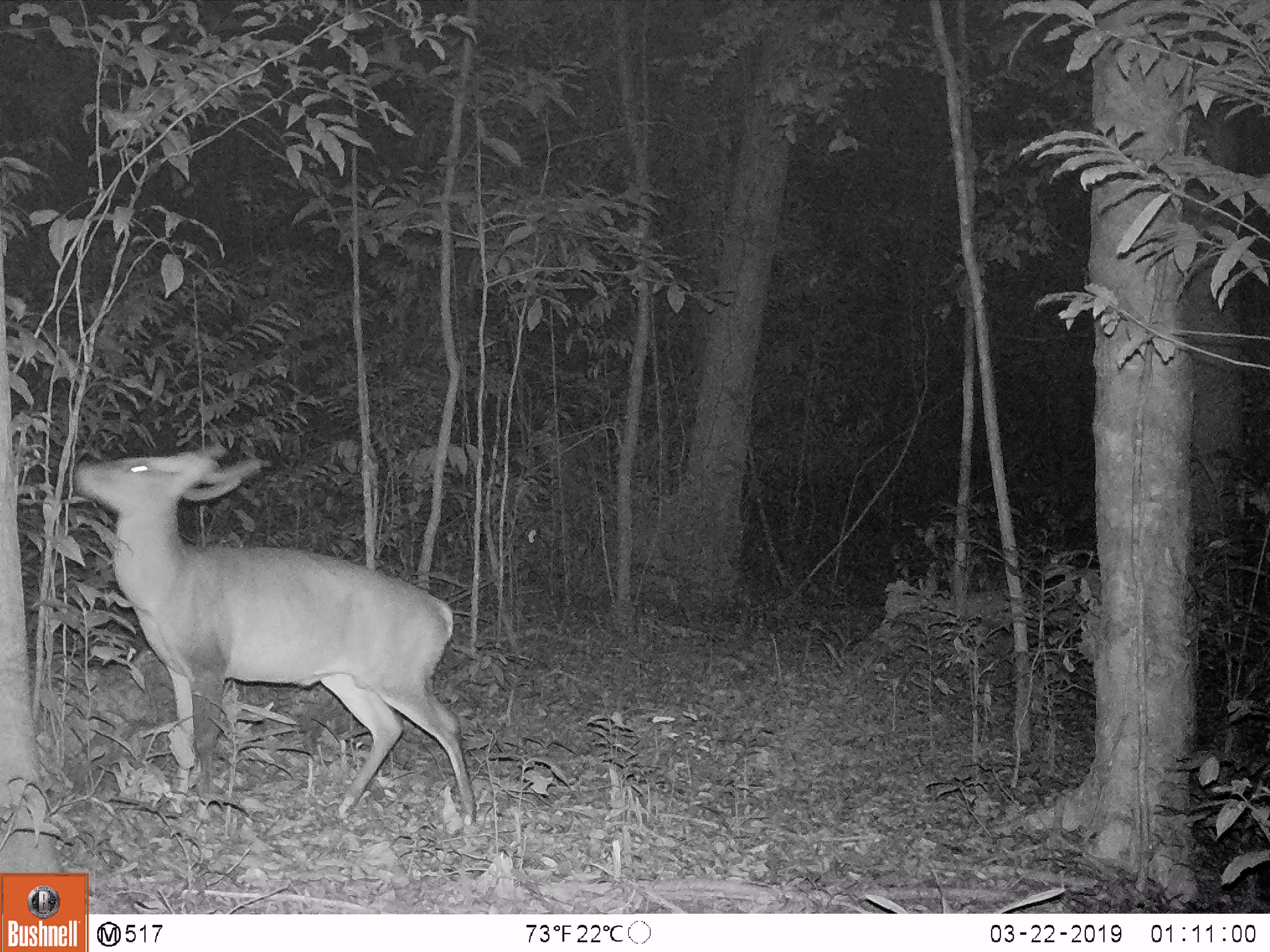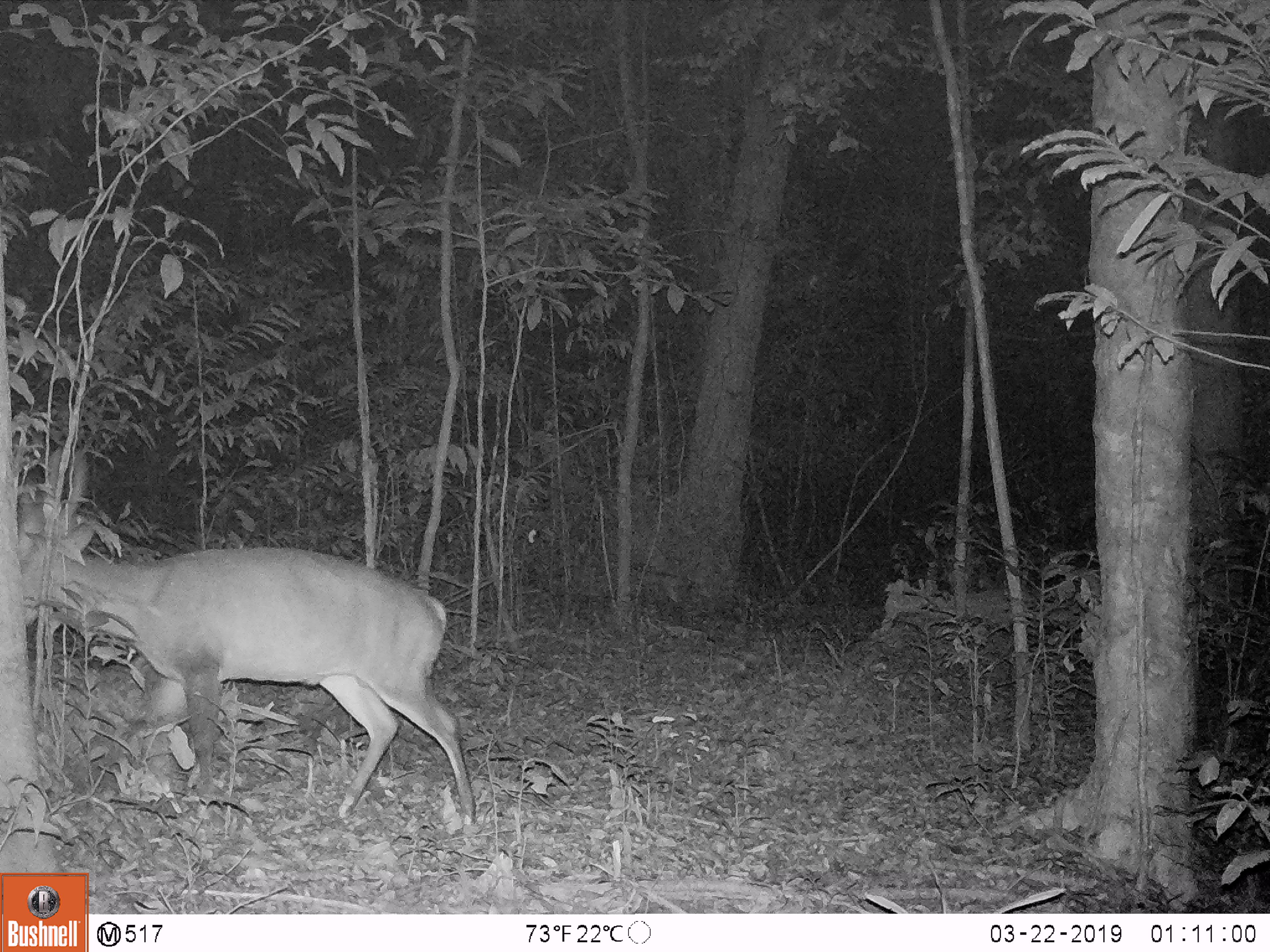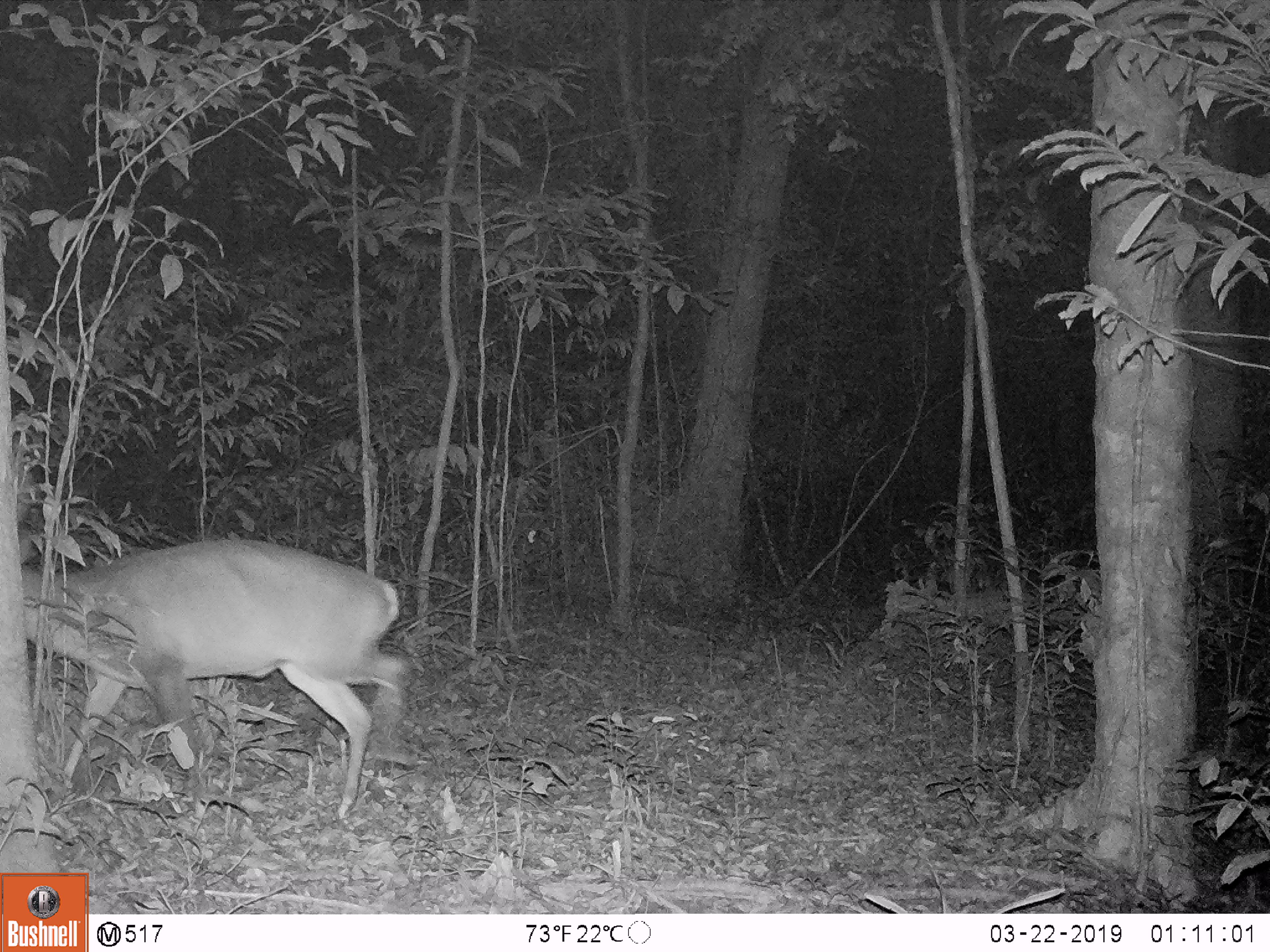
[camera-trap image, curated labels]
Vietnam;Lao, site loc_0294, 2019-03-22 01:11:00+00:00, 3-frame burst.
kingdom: Animalia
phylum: Chordata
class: Mammalia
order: Artiodactyla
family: Cervidae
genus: Muntiacus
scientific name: Muntiacus vuquangensis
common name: large-antlered muntjac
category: large antlered muntjac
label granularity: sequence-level